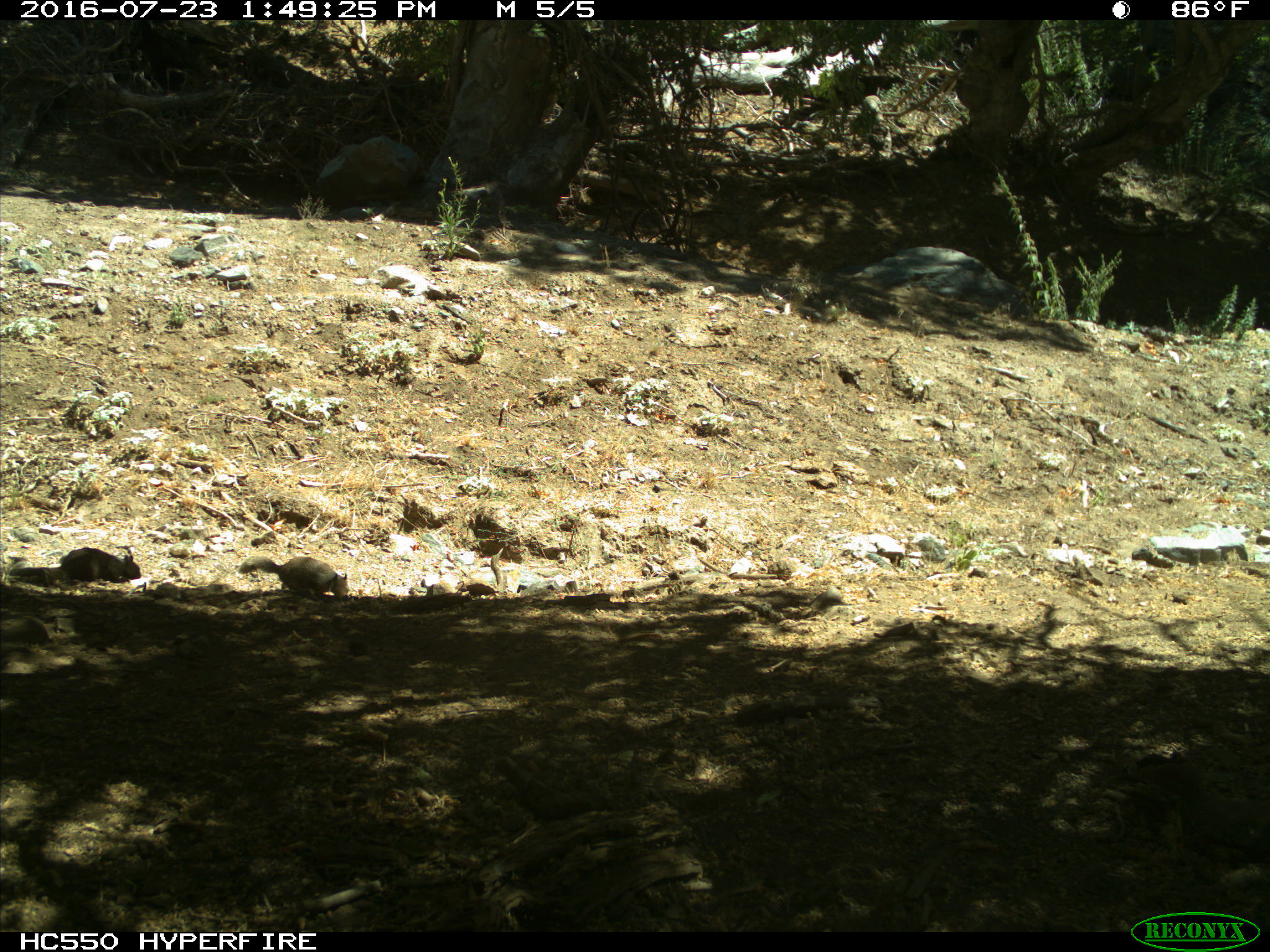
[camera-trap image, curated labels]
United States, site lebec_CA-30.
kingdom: Animalia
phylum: Chordata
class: Mammalia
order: Rodentia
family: Sciuridae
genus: Otospermophilus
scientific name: Otospermophilus beecheyi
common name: california ground squirrel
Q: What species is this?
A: Otospermophilus beecheyi (california ground squirrel).